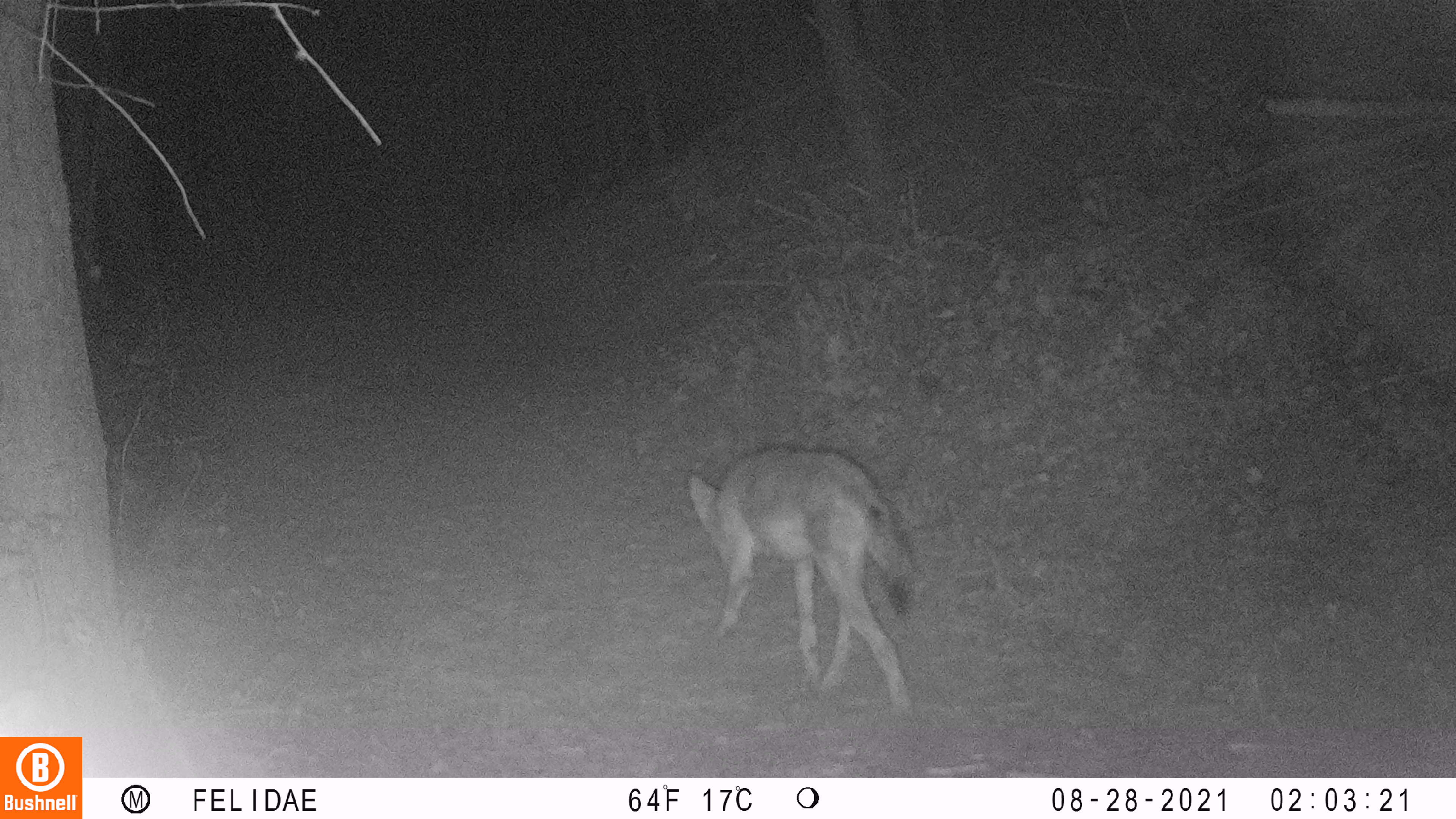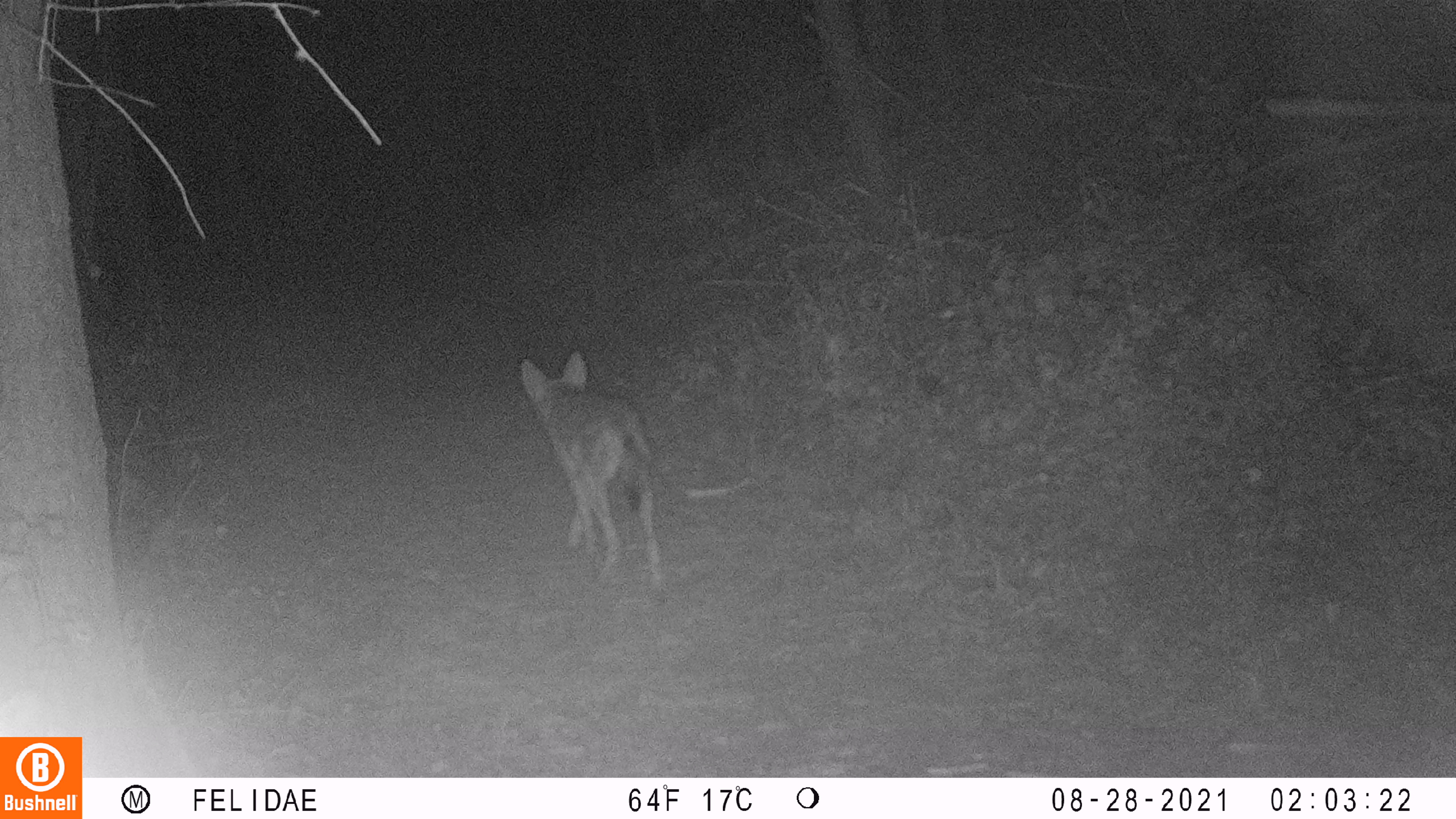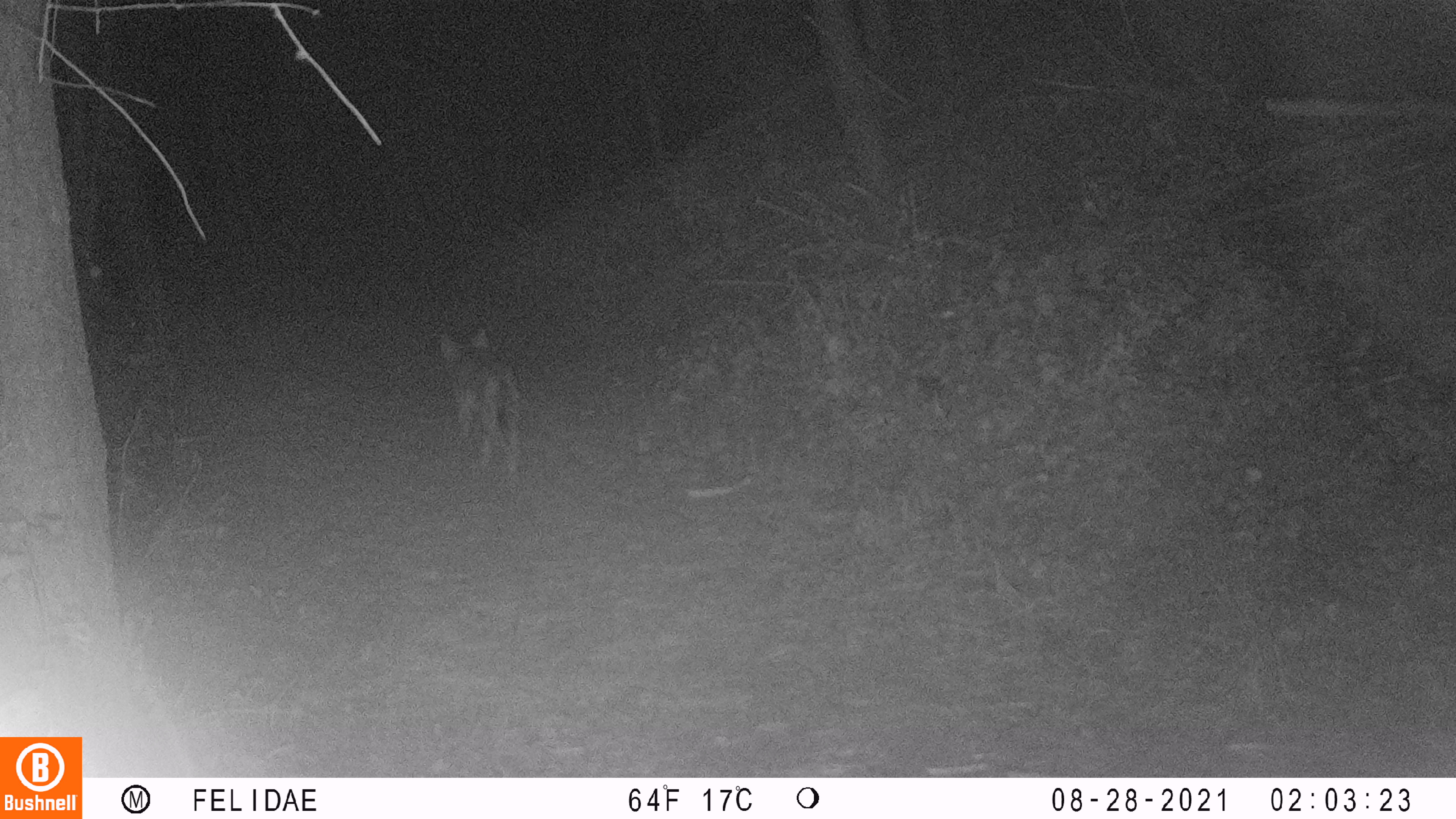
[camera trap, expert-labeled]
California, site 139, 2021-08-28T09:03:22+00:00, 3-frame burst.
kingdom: Animalia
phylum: Chordata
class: Mammalia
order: Carnivora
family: Canidae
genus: Canis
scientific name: Canis latrans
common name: coyote